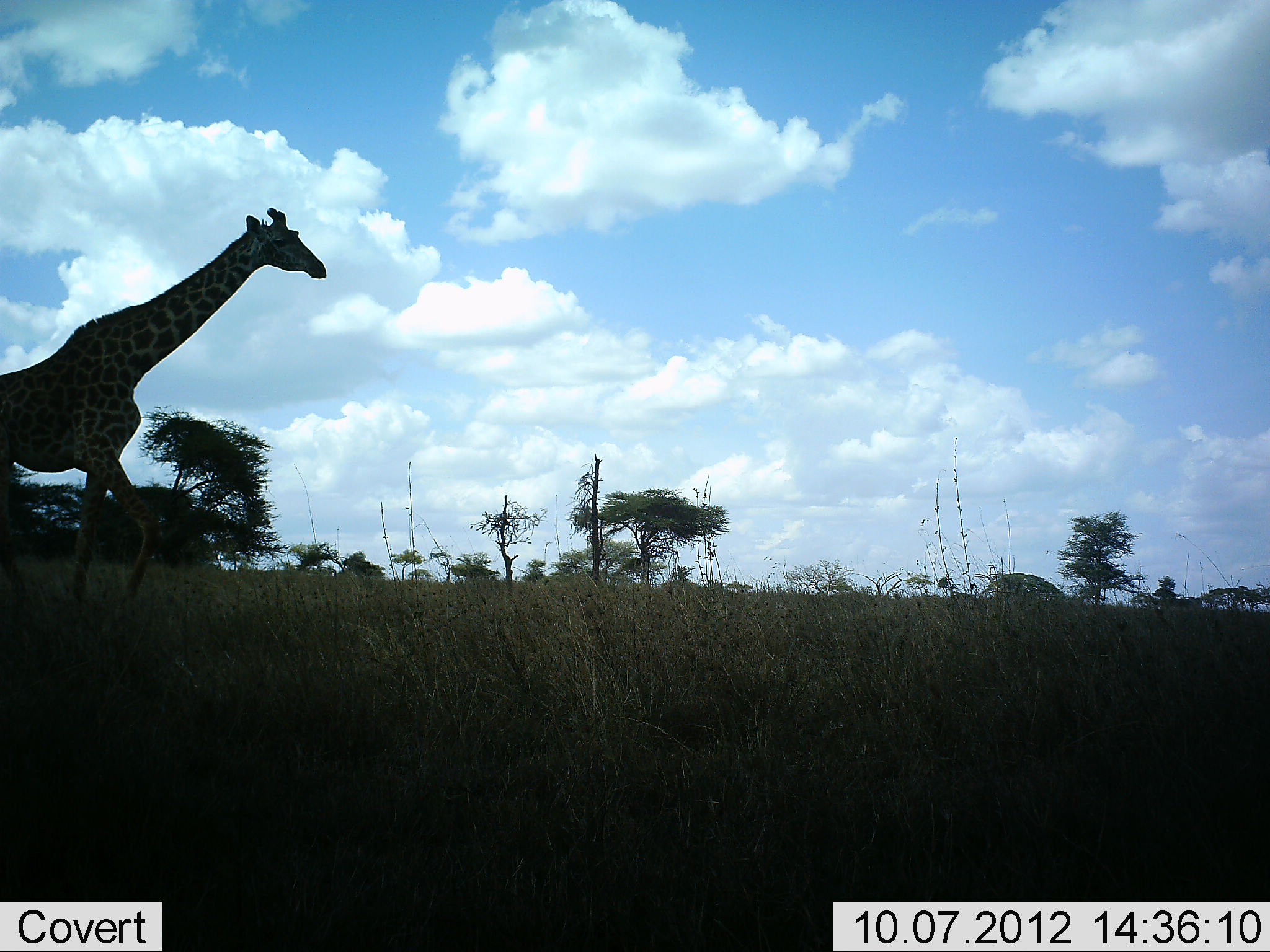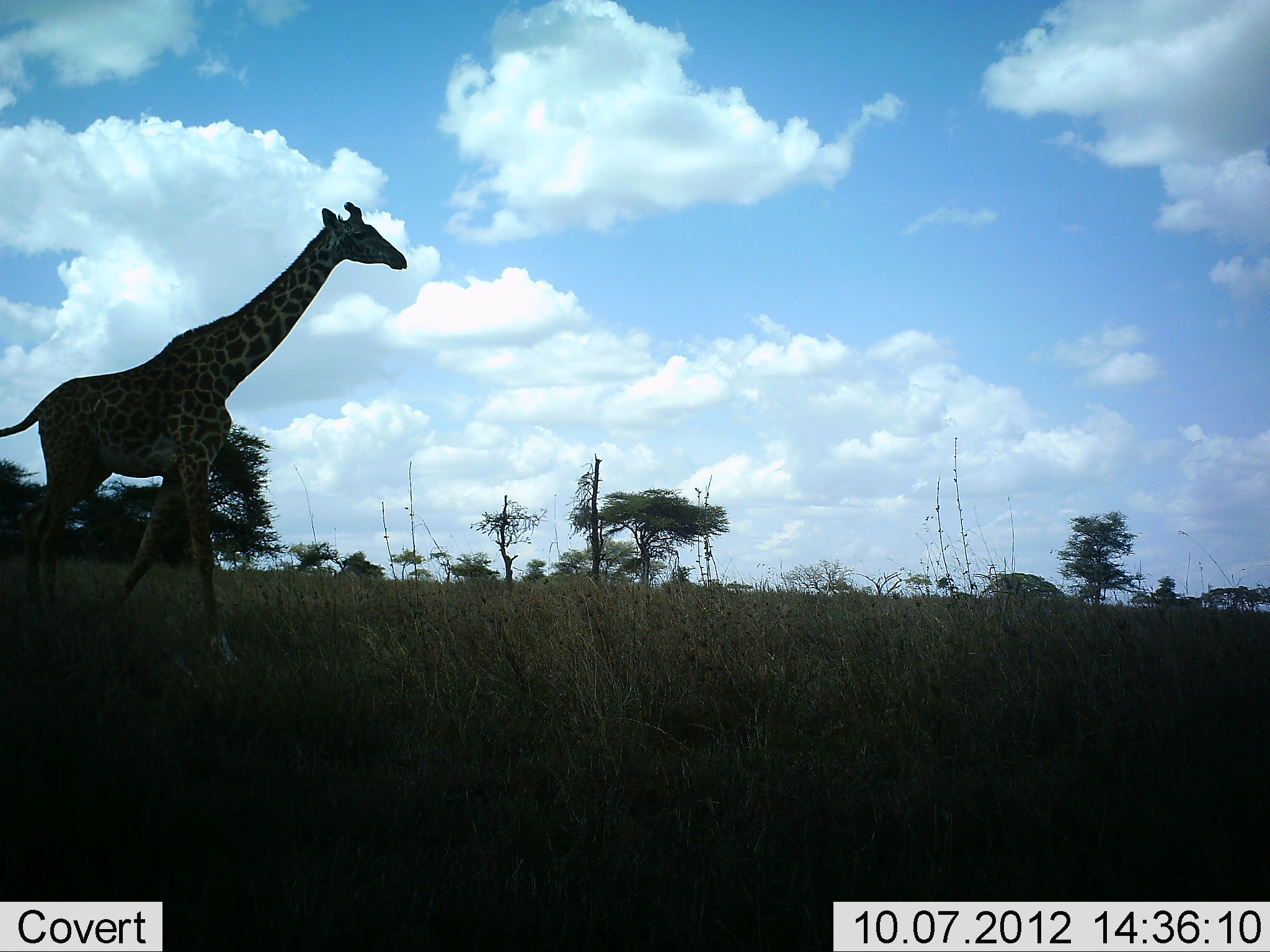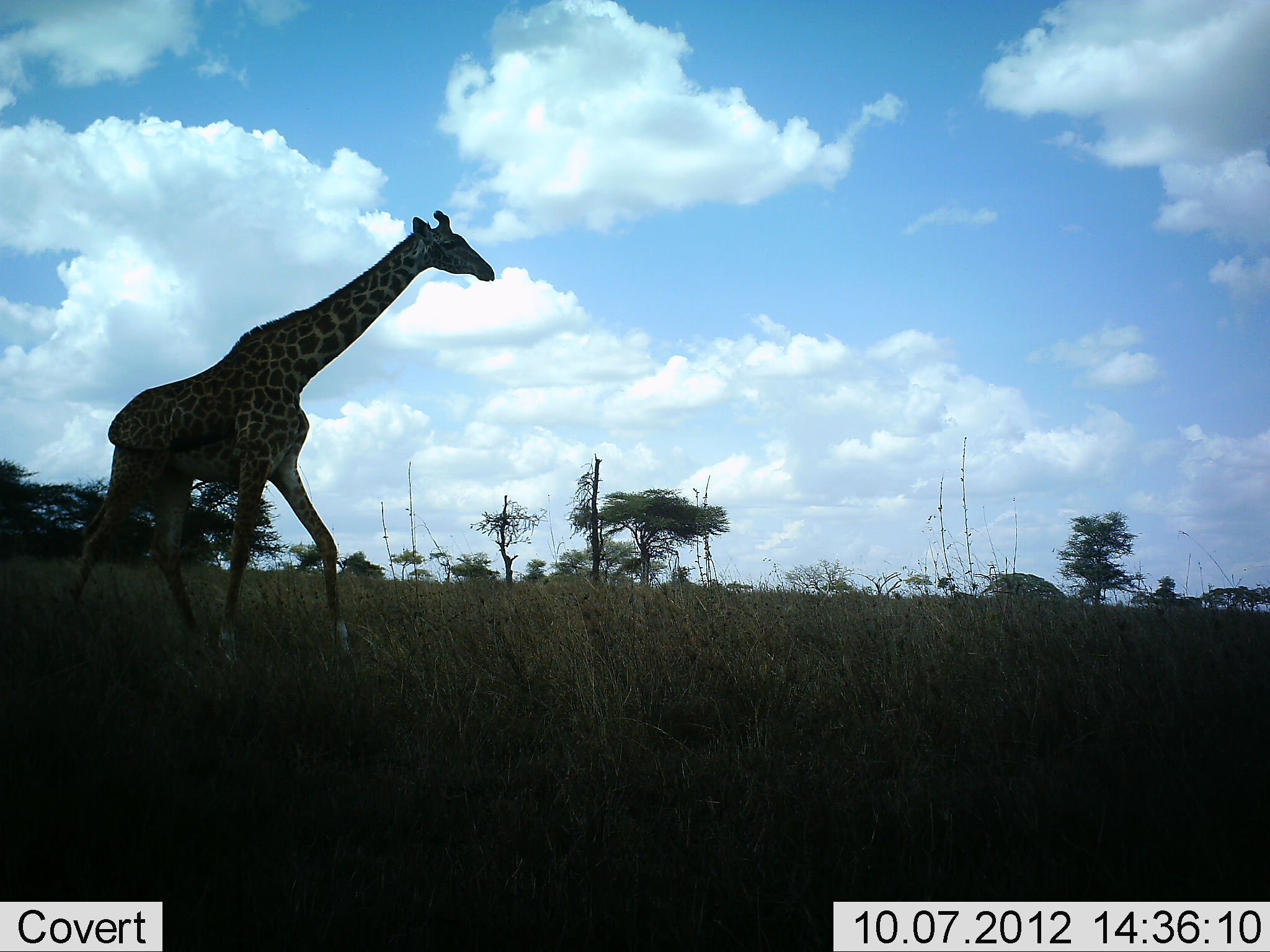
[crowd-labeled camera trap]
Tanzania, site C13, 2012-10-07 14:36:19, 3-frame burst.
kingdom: Animalia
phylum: Chordata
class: Mammalia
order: Artiodactyla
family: Giraffidae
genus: Giraffa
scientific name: Giraffa camelopardalis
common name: giraffe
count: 1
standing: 0%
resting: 0%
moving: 100%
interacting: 0%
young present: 0%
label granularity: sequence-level